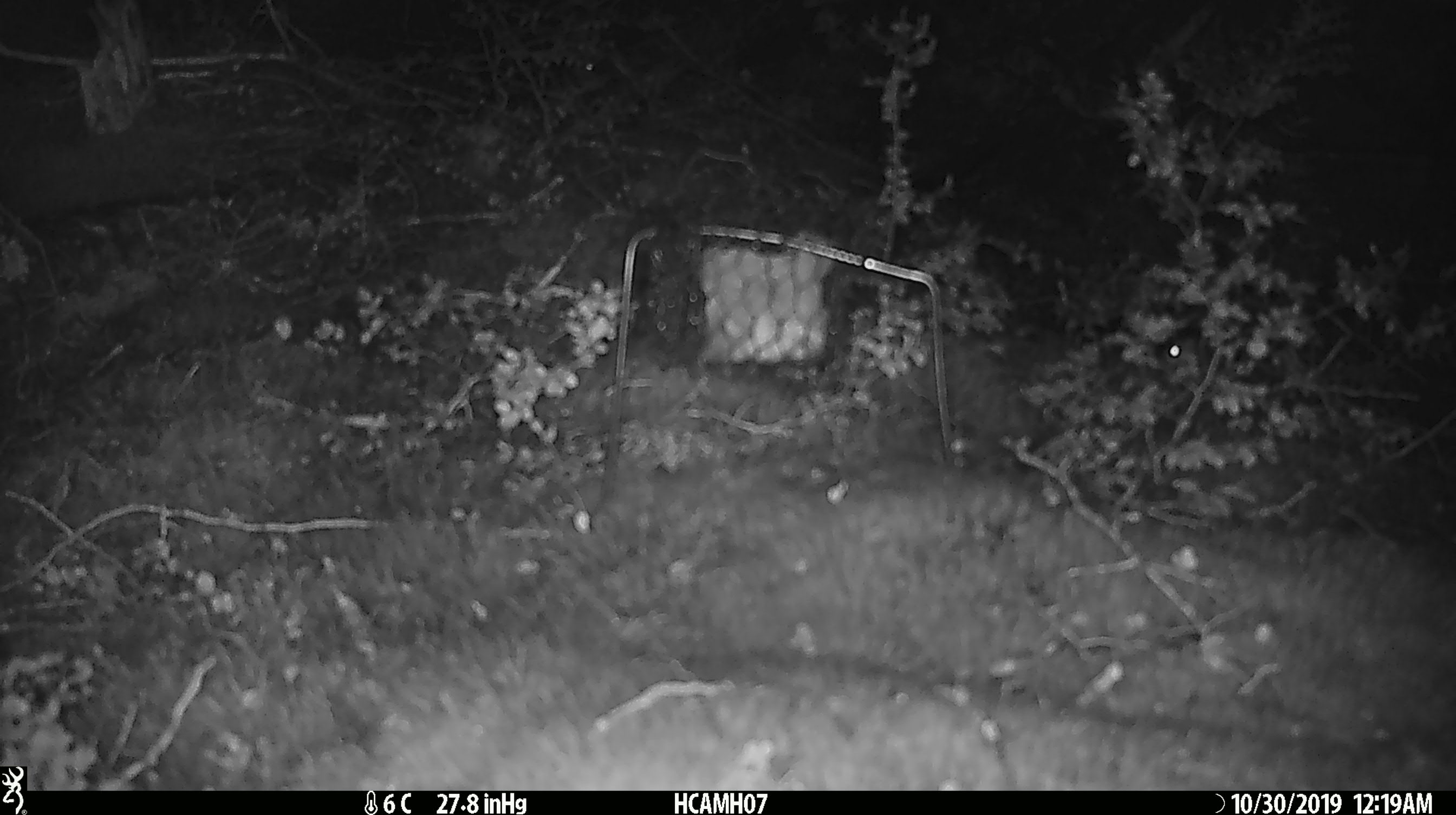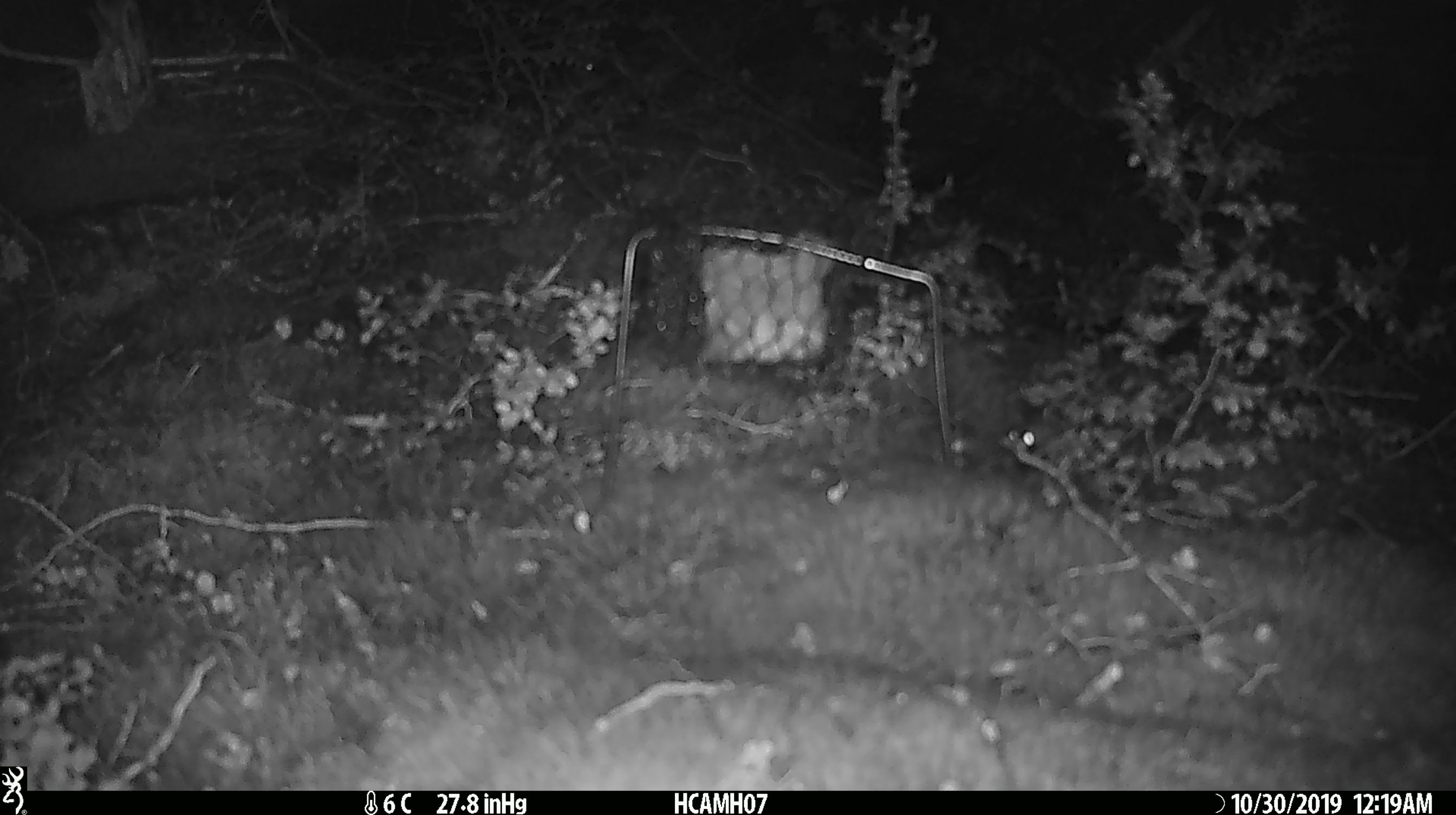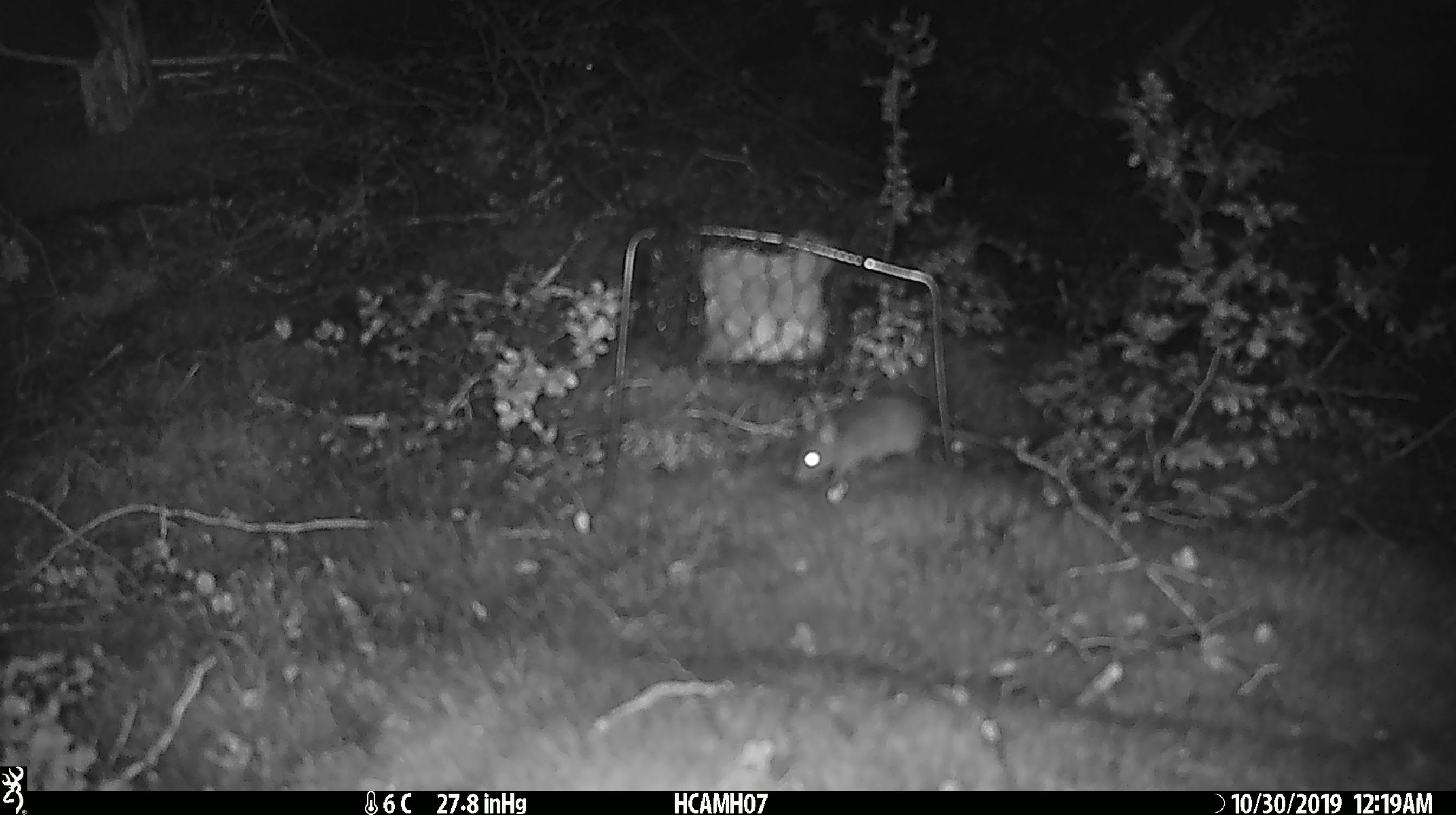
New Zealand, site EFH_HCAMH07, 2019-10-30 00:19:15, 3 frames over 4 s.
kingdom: Animalia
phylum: Chordata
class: Mammalia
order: Rodentia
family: Muridae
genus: Mus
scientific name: Mus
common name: mouse